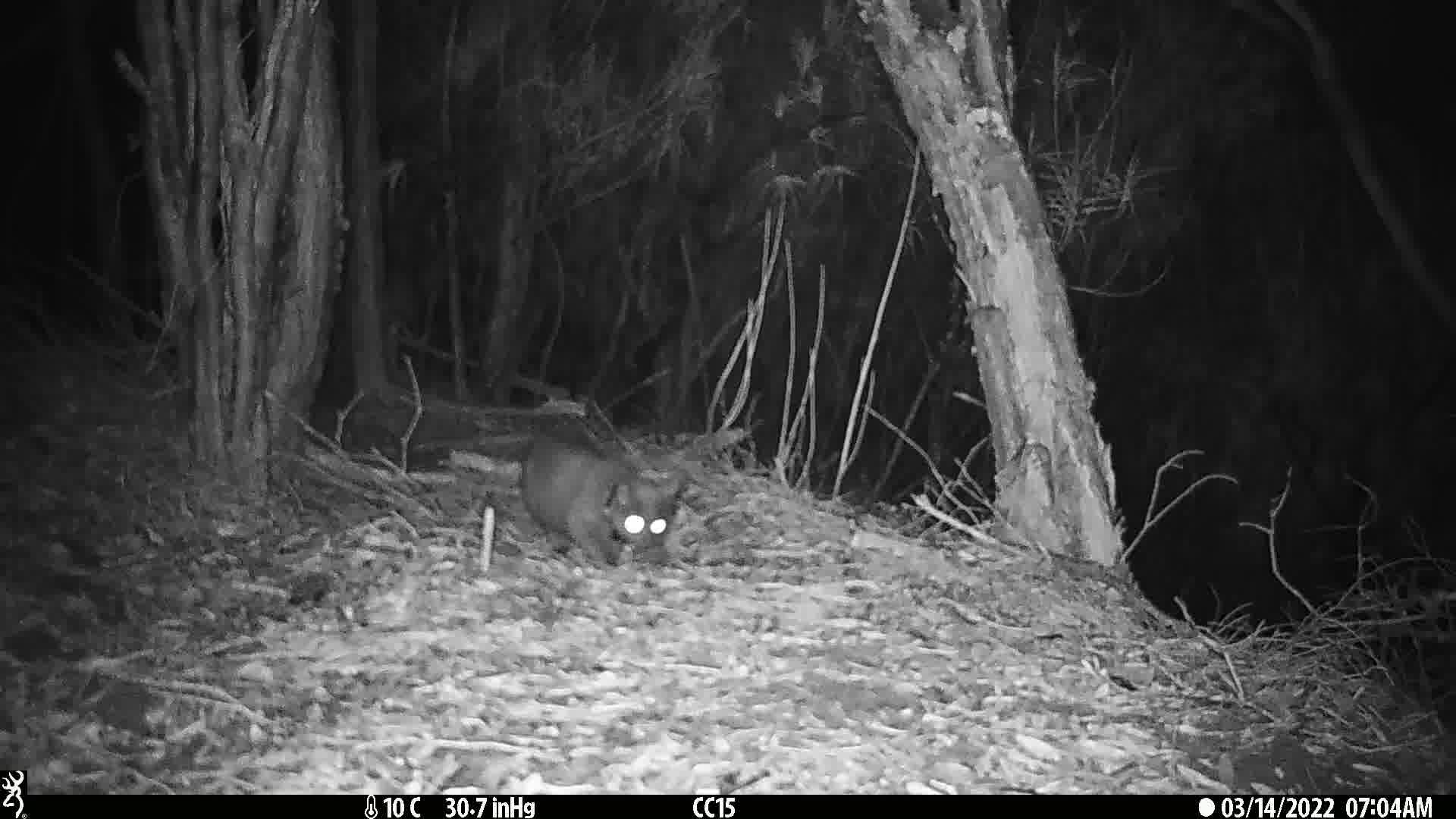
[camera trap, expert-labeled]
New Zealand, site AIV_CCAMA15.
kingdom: Animalia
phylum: Chordata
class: Mammalia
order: Carnivora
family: Felidae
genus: Felis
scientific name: Felis catus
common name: domestic cat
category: cat